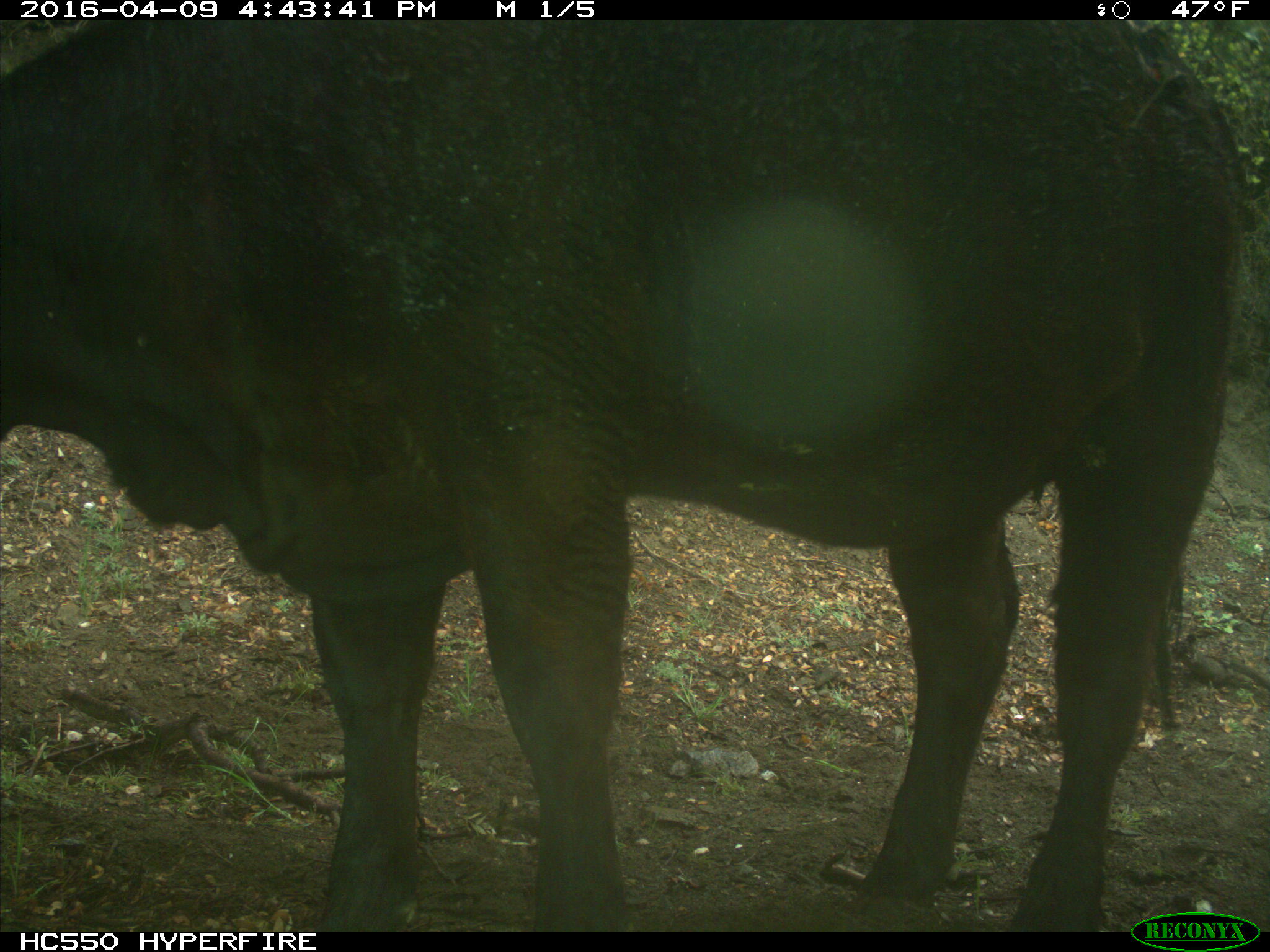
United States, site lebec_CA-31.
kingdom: Animalia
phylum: Chordata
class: Mammalia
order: Artiodactyla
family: Bovidae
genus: Bos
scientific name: Bos taurus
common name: domestic cow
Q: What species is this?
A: Bos taurus (domestic cow).